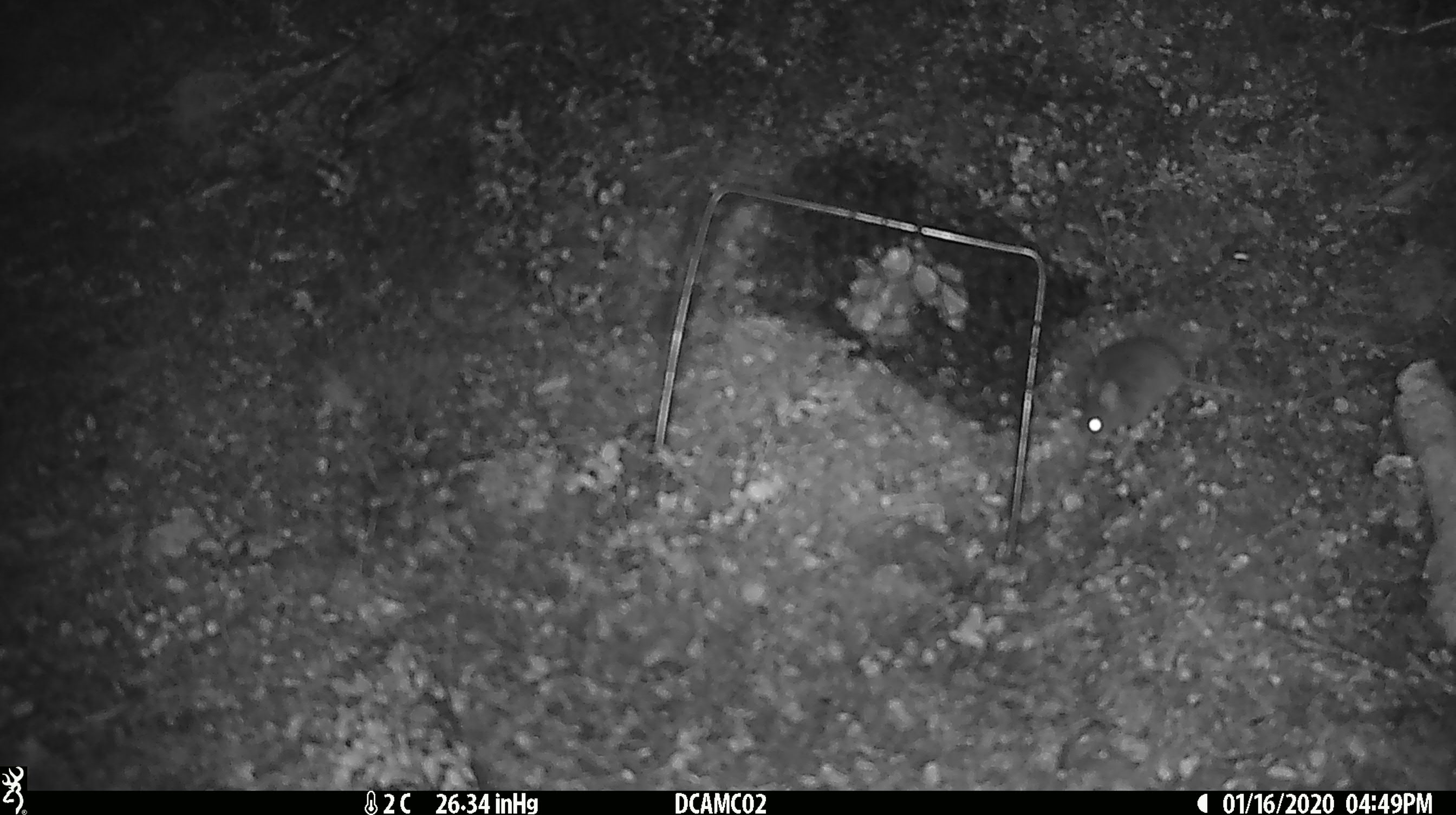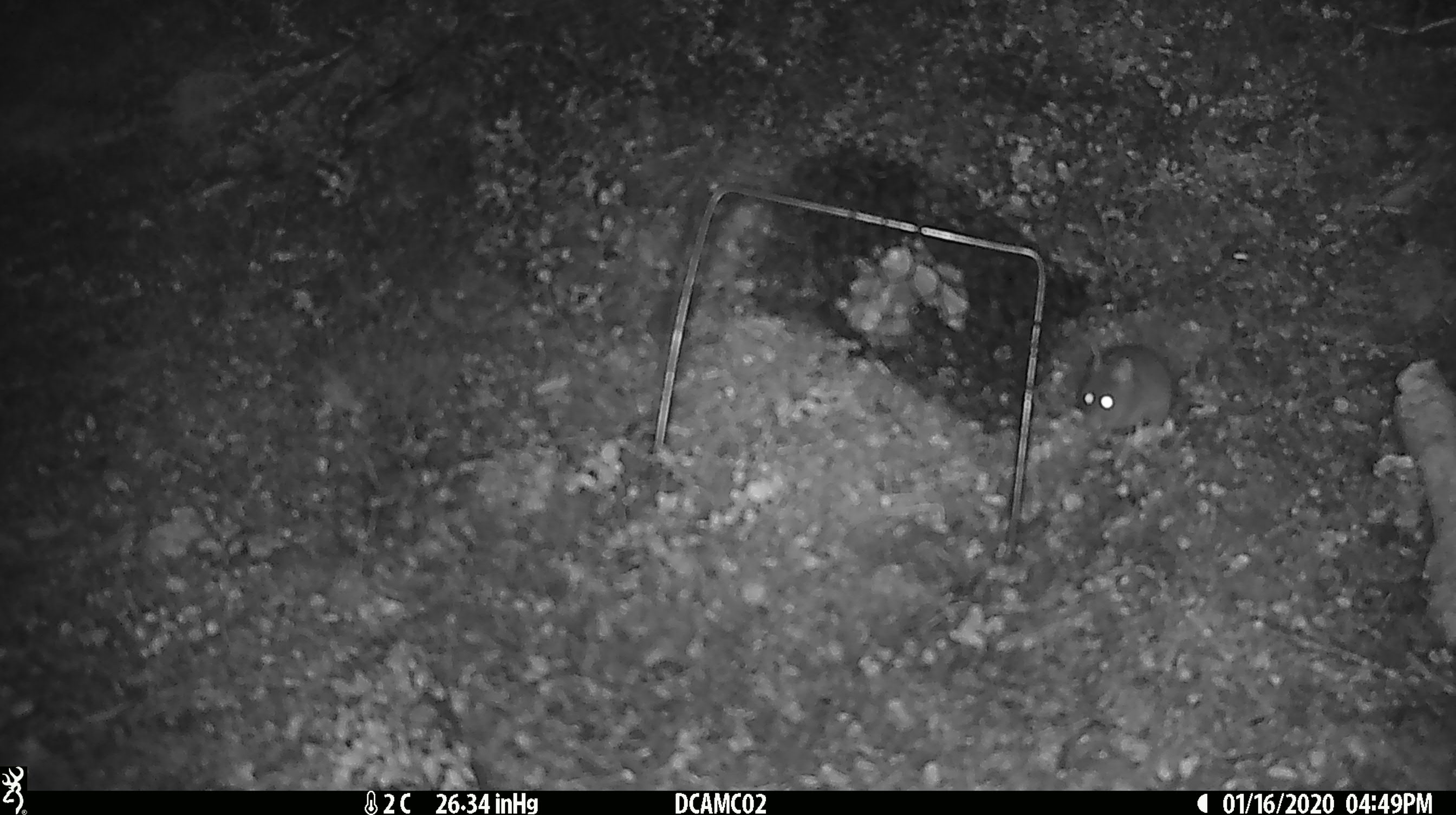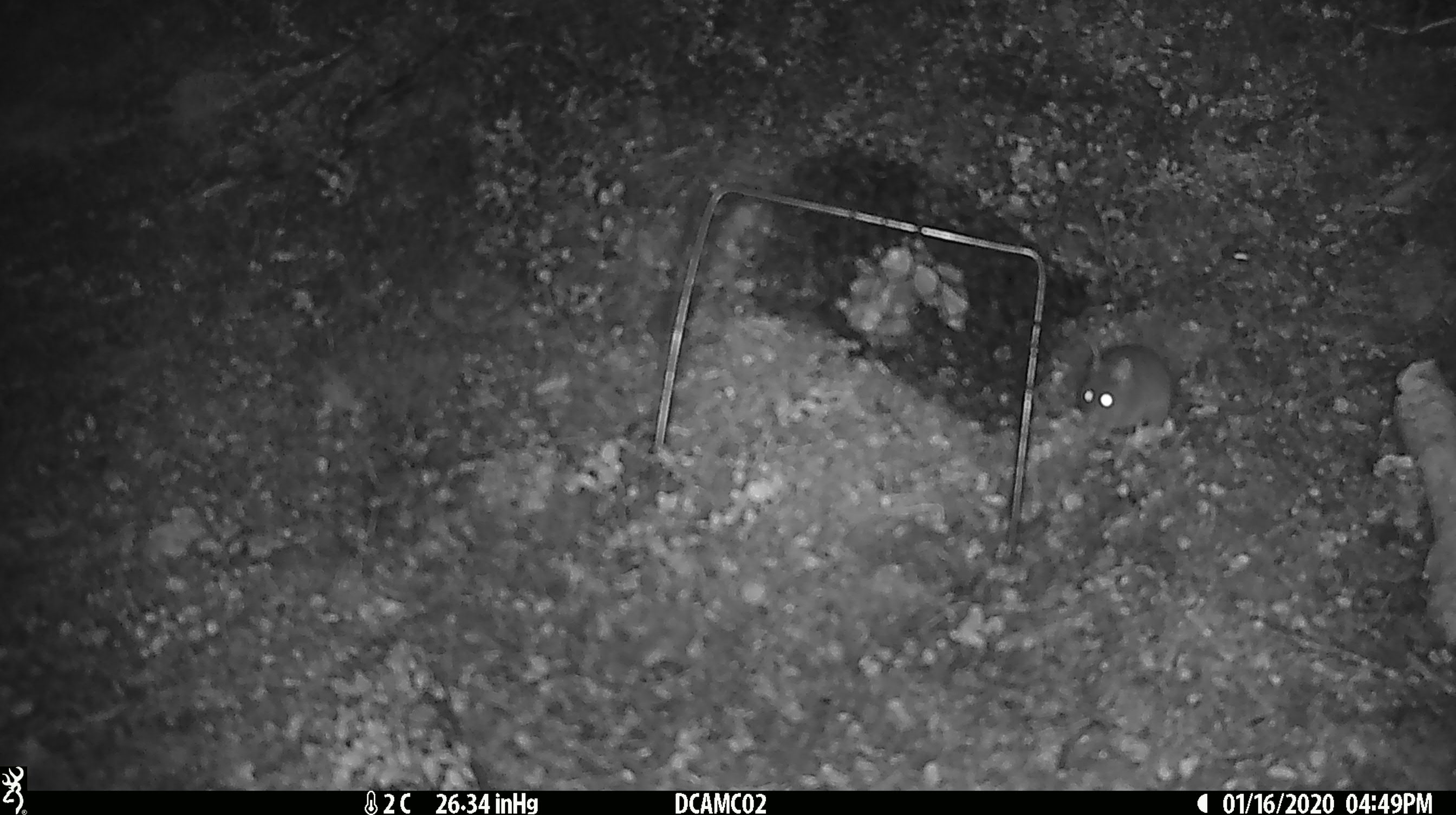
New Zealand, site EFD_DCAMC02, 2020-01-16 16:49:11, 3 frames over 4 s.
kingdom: Animalia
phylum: Chordata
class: Mammalia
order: Rodentia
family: Muridae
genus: Mus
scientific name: Mus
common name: mouse